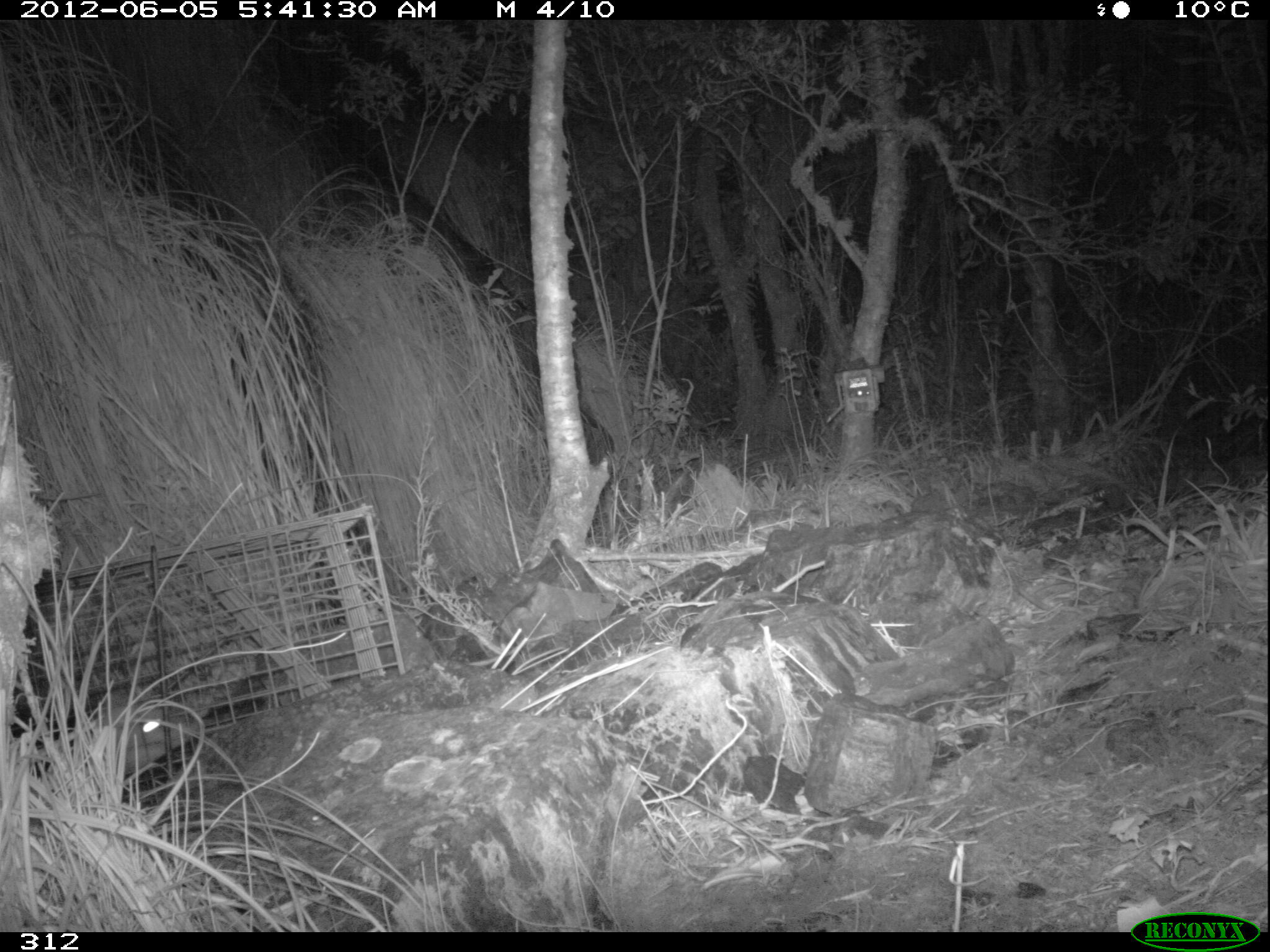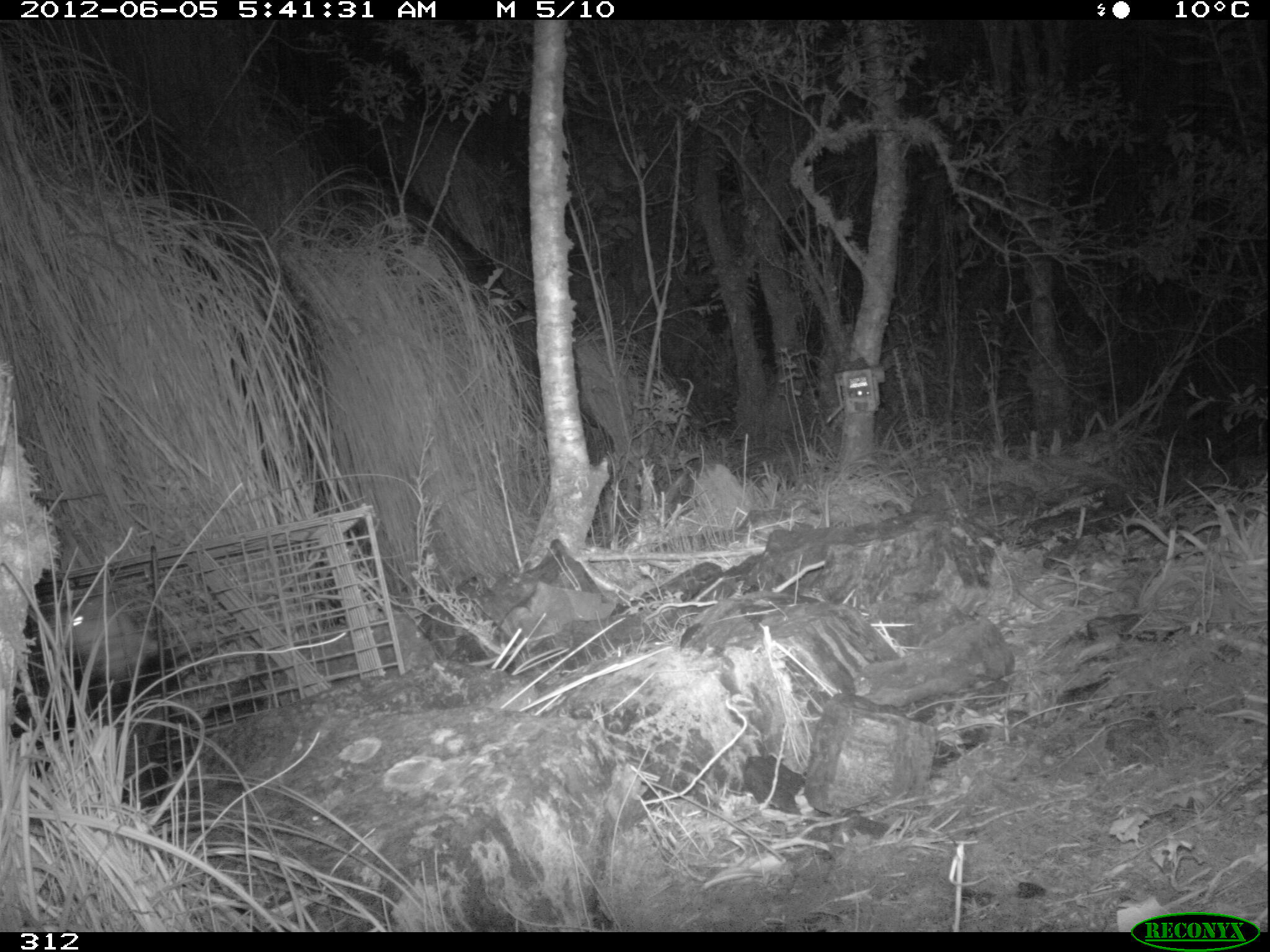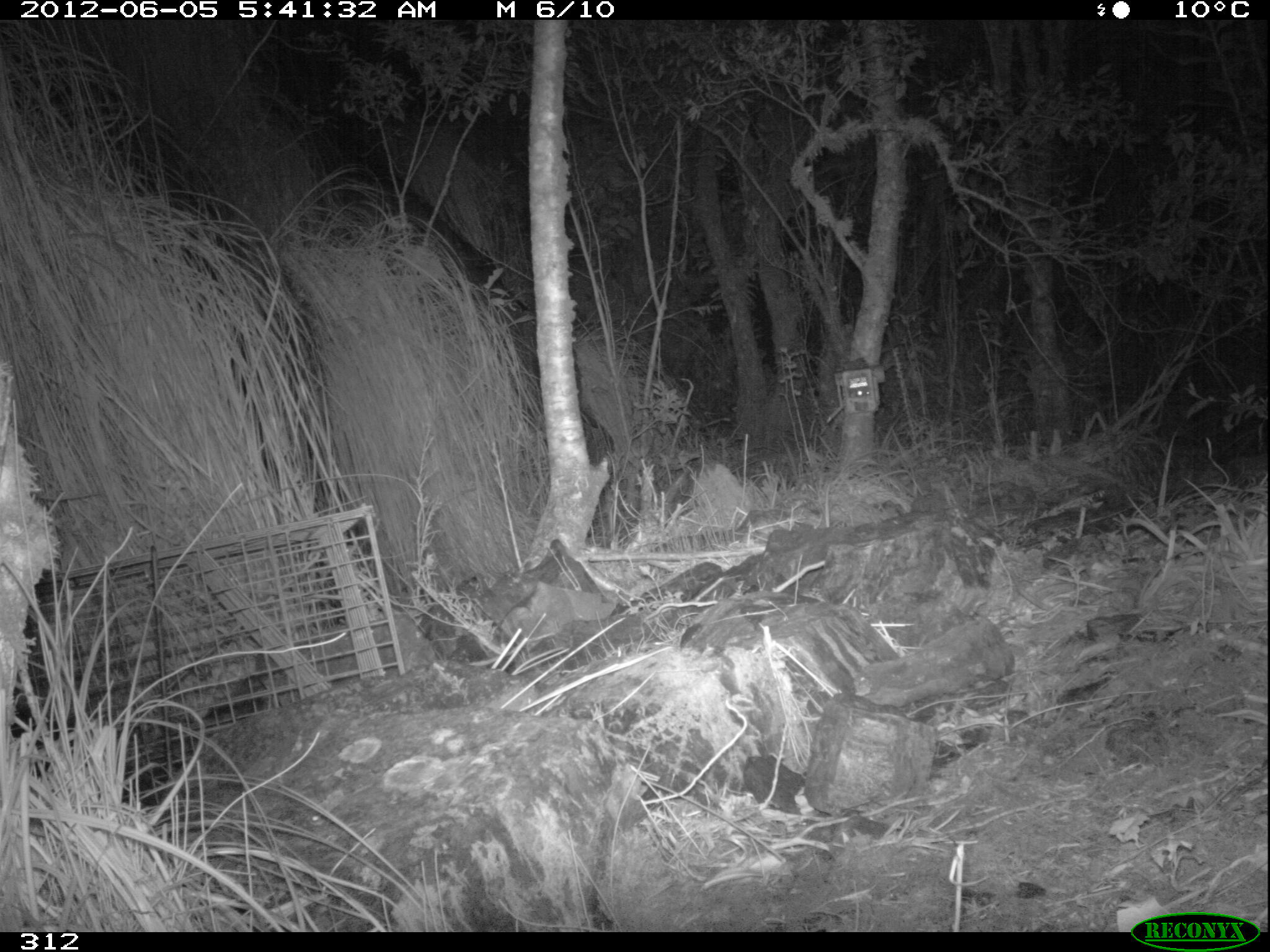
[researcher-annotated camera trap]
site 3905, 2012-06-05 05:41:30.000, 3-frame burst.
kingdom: Animalia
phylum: Chordata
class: Mammalia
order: Didelphimorphia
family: Didelphidae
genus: Didelphis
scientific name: Didelphis pernigra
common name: andean white-eared opossum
Didelphis pernigra (andean white-eared opossum).